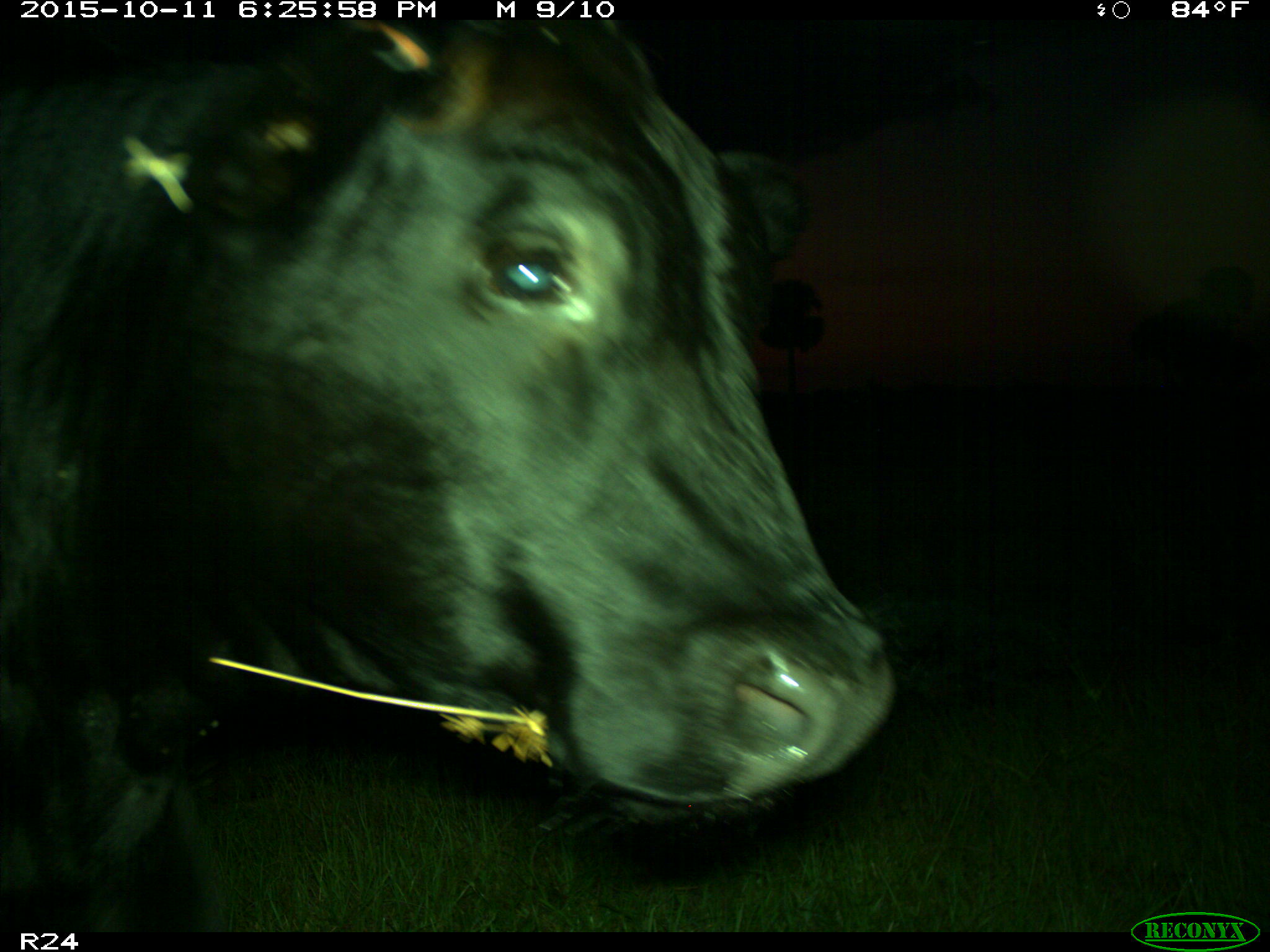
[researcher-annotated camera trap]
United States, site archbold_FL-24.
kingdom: Animalia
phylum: Chordata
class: Mammalia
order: Artiodactyla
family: Bovidae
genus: Bos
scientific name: Bos taurus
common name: domestic cow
Bos taurus (domestic cow).